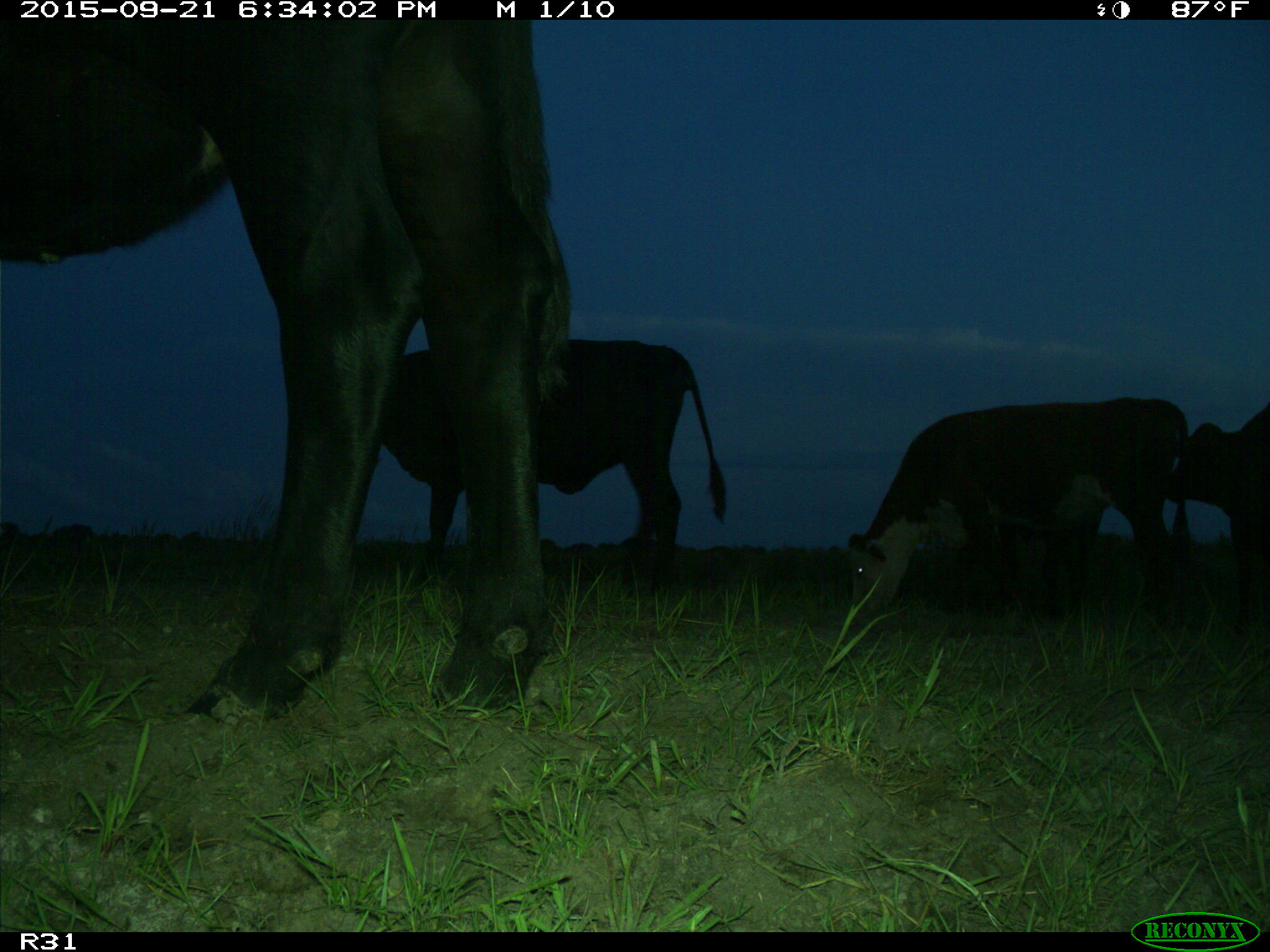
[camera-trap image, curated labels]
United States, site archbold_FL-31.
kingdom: Animalia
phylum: Chordata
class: Mammalia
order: Artiodactyla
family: Bovidae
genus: Bos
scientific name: Bos taurus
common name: domestic cow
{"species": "Bos taurus (domestic cow)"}